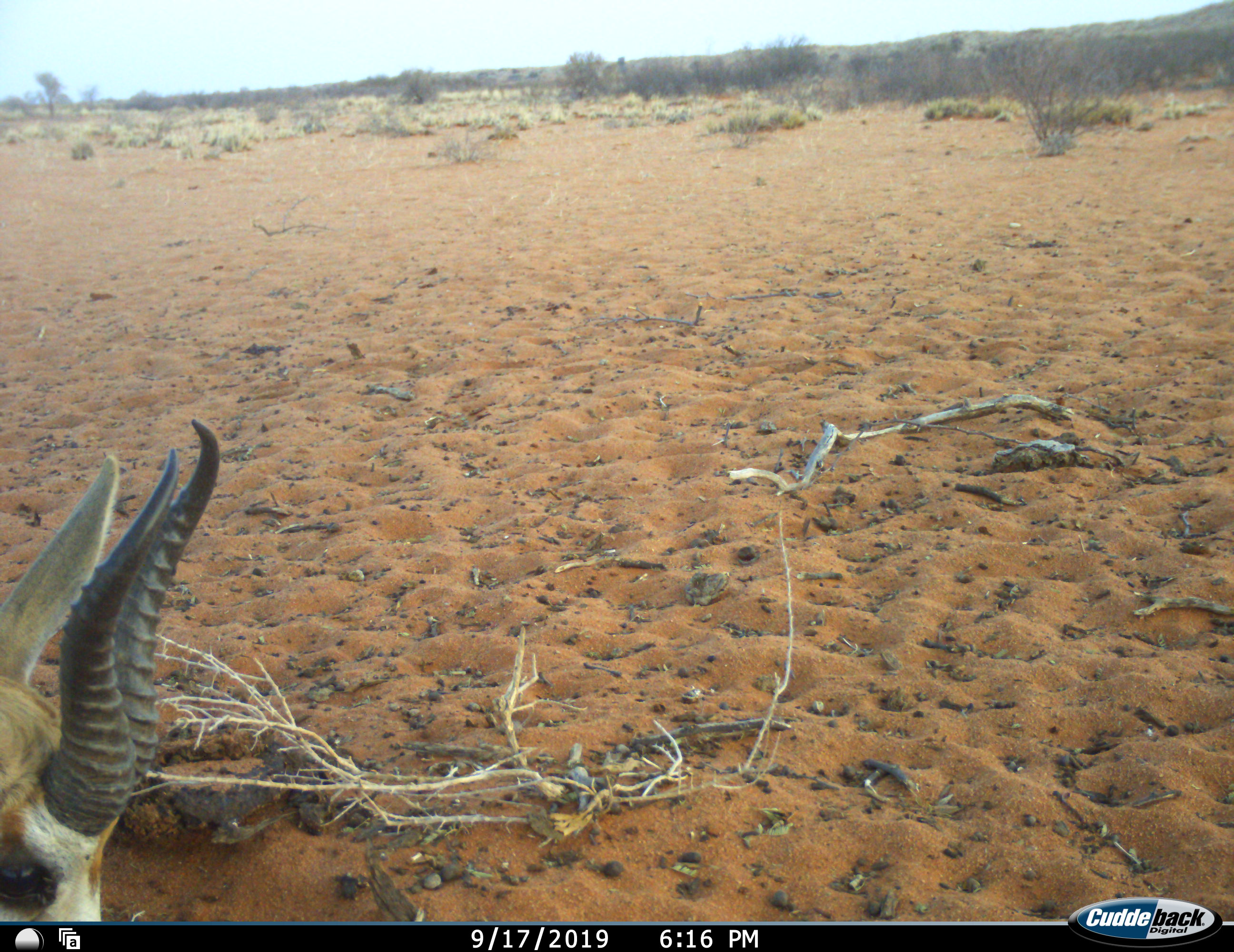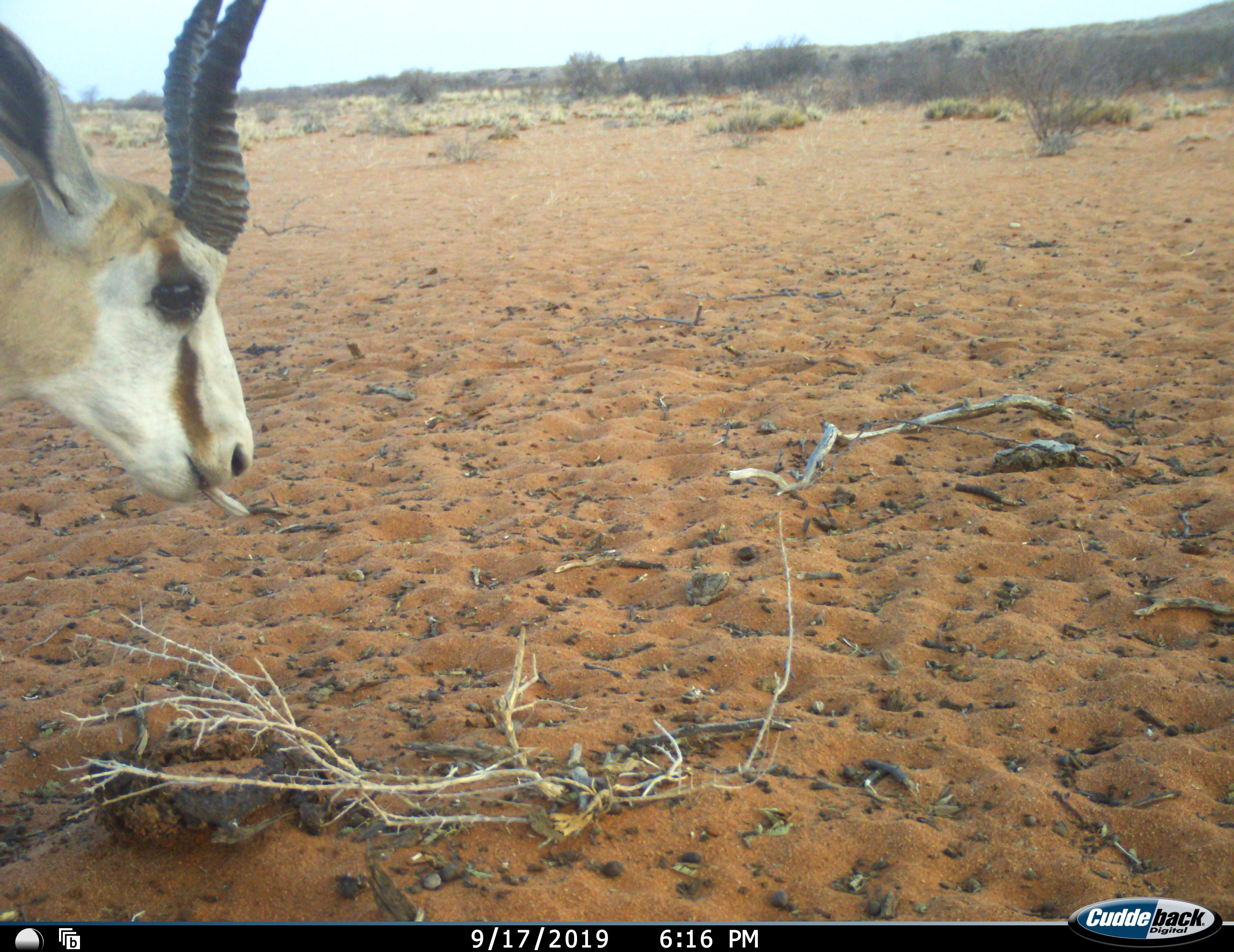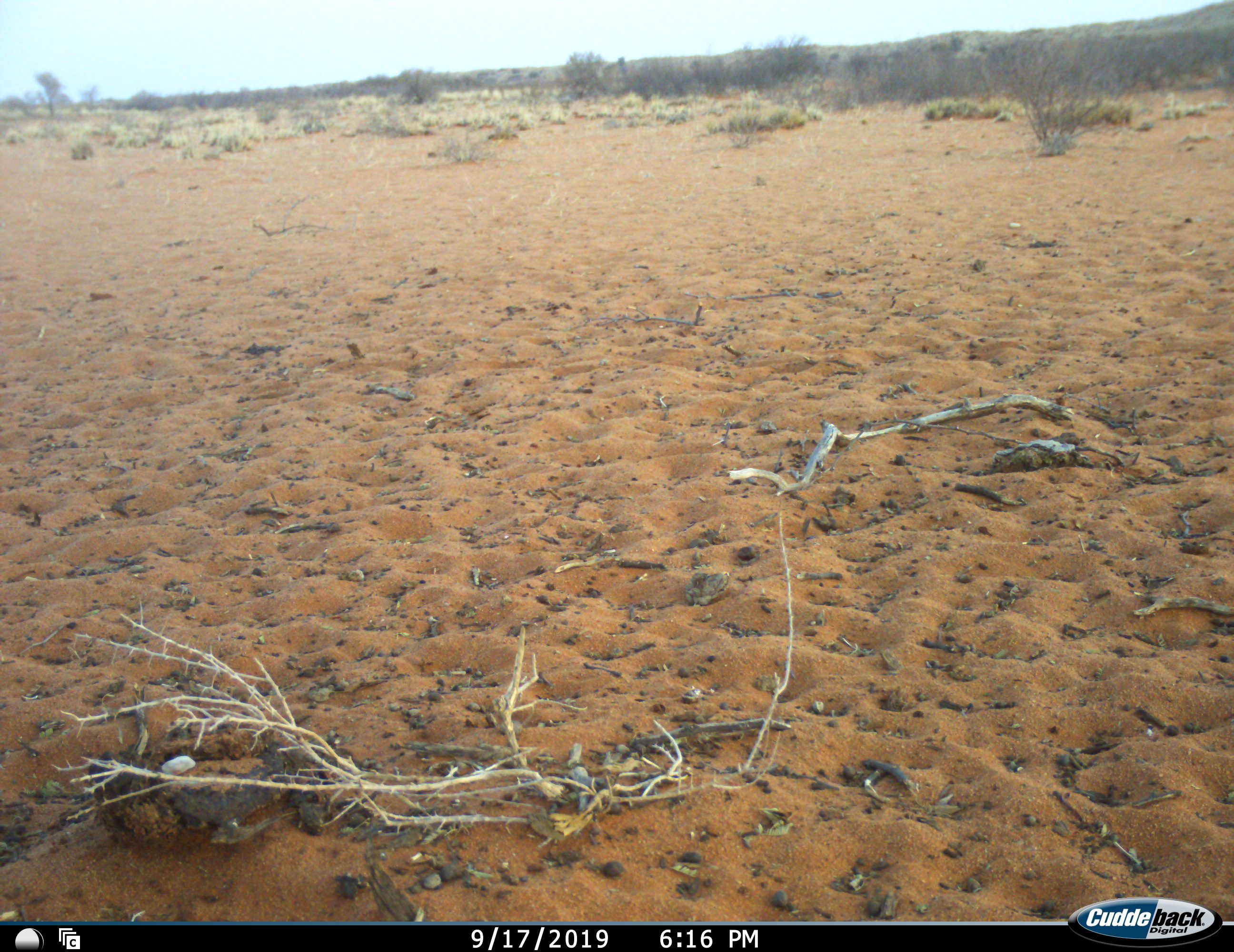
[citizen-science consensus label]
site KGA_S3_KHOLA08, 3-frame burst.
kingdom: Animalia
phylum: Chordata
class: Mammalia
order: Artiodactyla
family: Bovidae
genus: Antidorcas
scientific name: Antidorcas marsupialis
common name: springbok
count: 1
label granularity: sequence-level